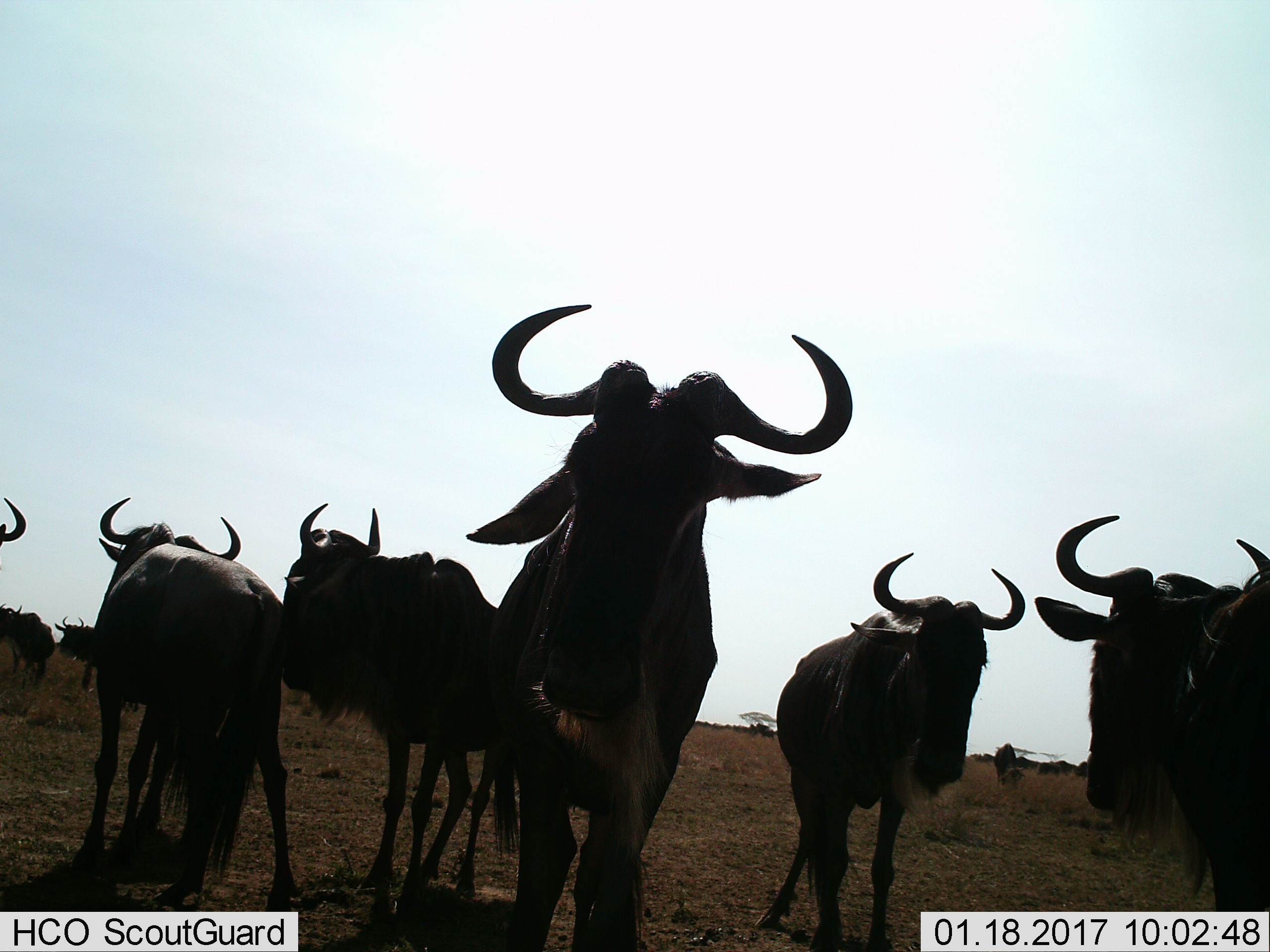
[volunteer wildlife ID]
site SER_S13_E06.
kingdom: Animalia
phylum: Chordata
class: Mammalia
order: Artiodactyla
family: Bovidae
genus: Connochaetes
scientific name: Connochaetes taurinus taurinus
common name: blue wildebeest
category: wildebeestblue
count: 9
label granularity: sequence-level